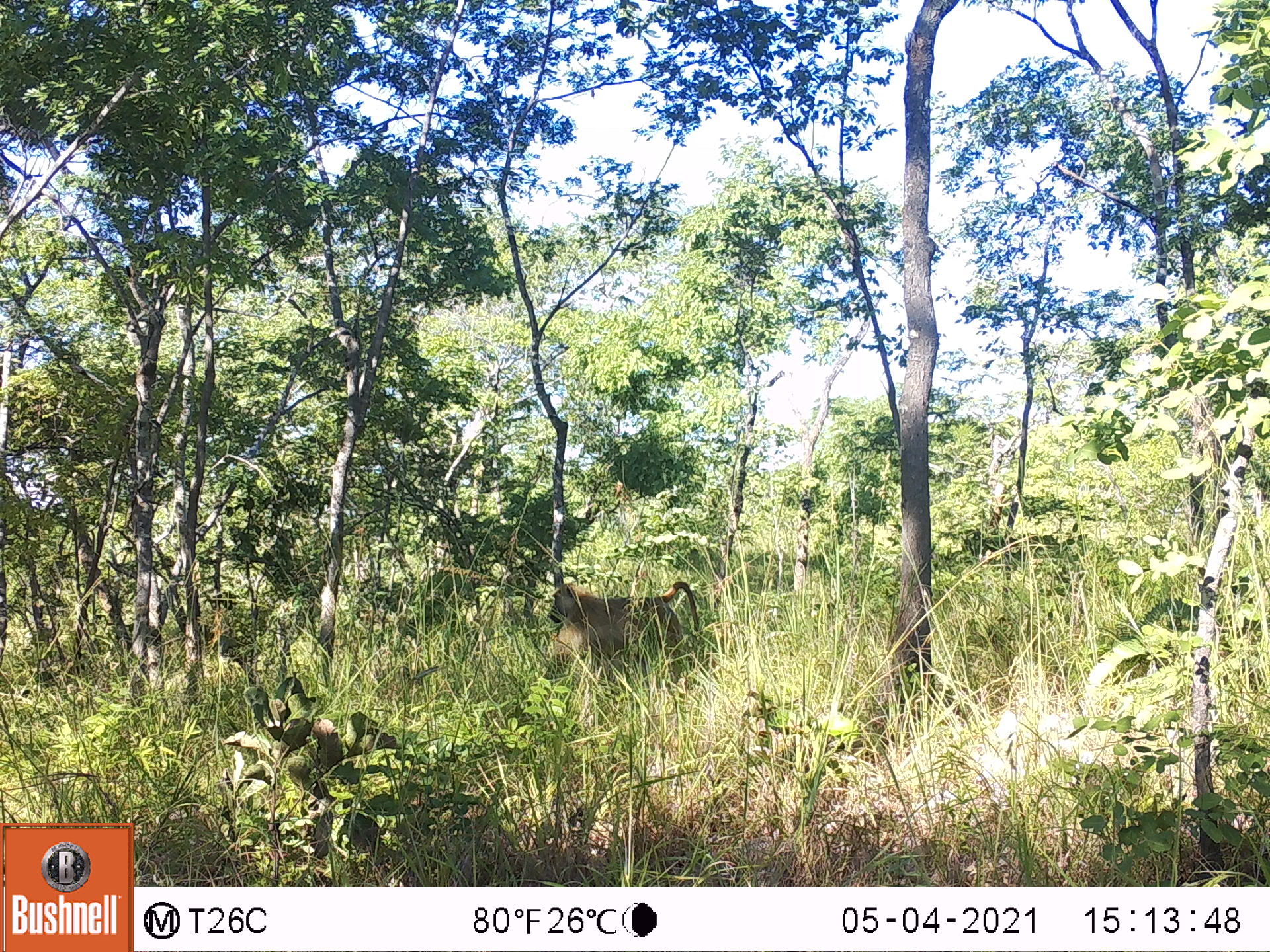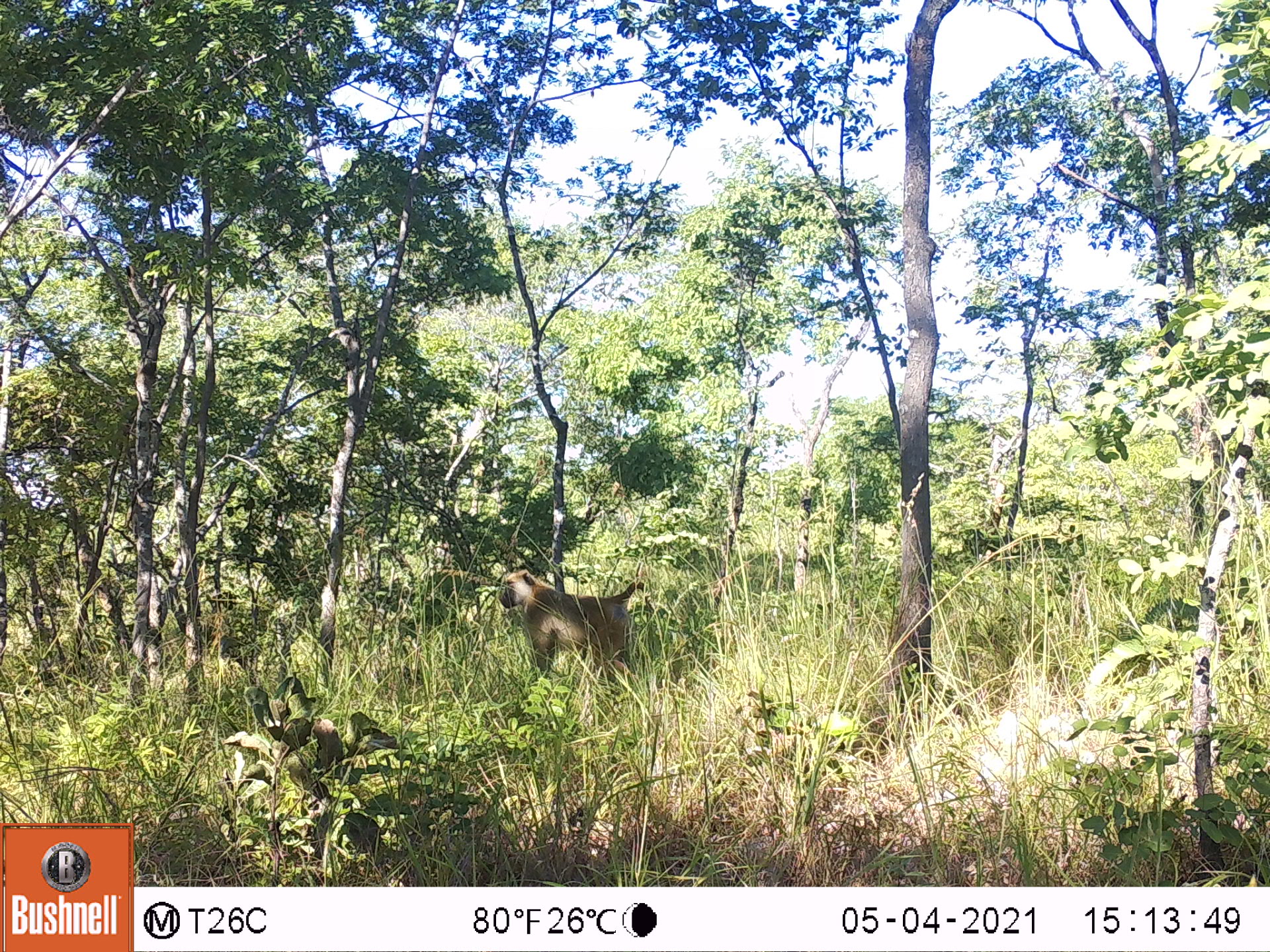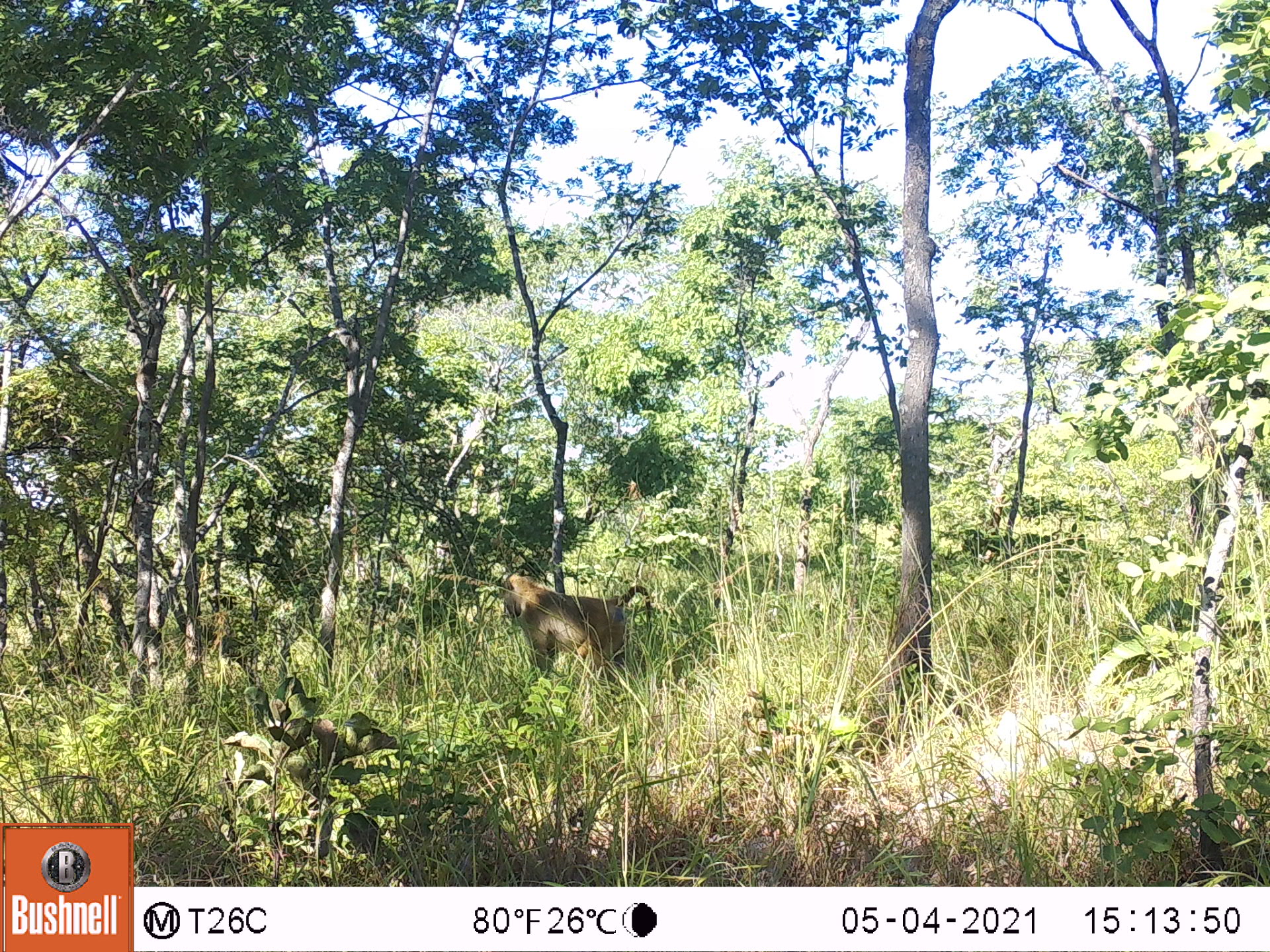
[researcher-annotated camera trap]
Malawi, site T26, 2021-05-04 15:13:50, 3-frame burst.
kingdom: Animalia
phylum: Chordata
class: Mammalia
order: Primates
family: Cercopithecidae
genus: Papio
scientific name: Papio cynocephalus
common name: yellow baboon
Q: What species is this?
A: Yellow baboon (Papio cynocephalus).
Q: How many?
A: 1.